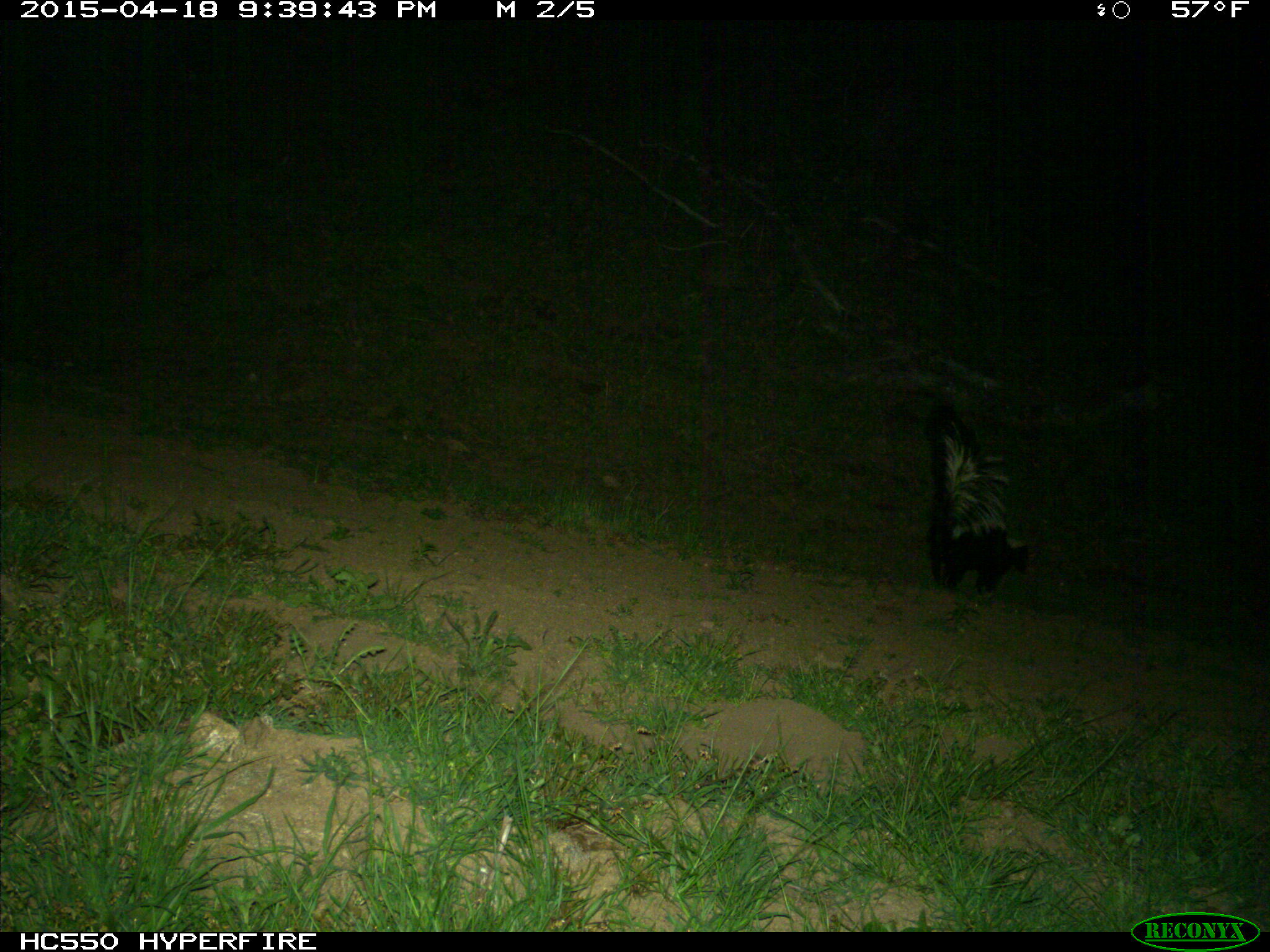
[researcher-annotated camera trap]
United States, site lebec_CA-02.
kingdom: Animalia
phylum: Chordata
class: Mammalia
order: Carnivora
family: Mephitidae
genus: Mephitis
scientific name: Mephitis mephitis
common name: striped skunk